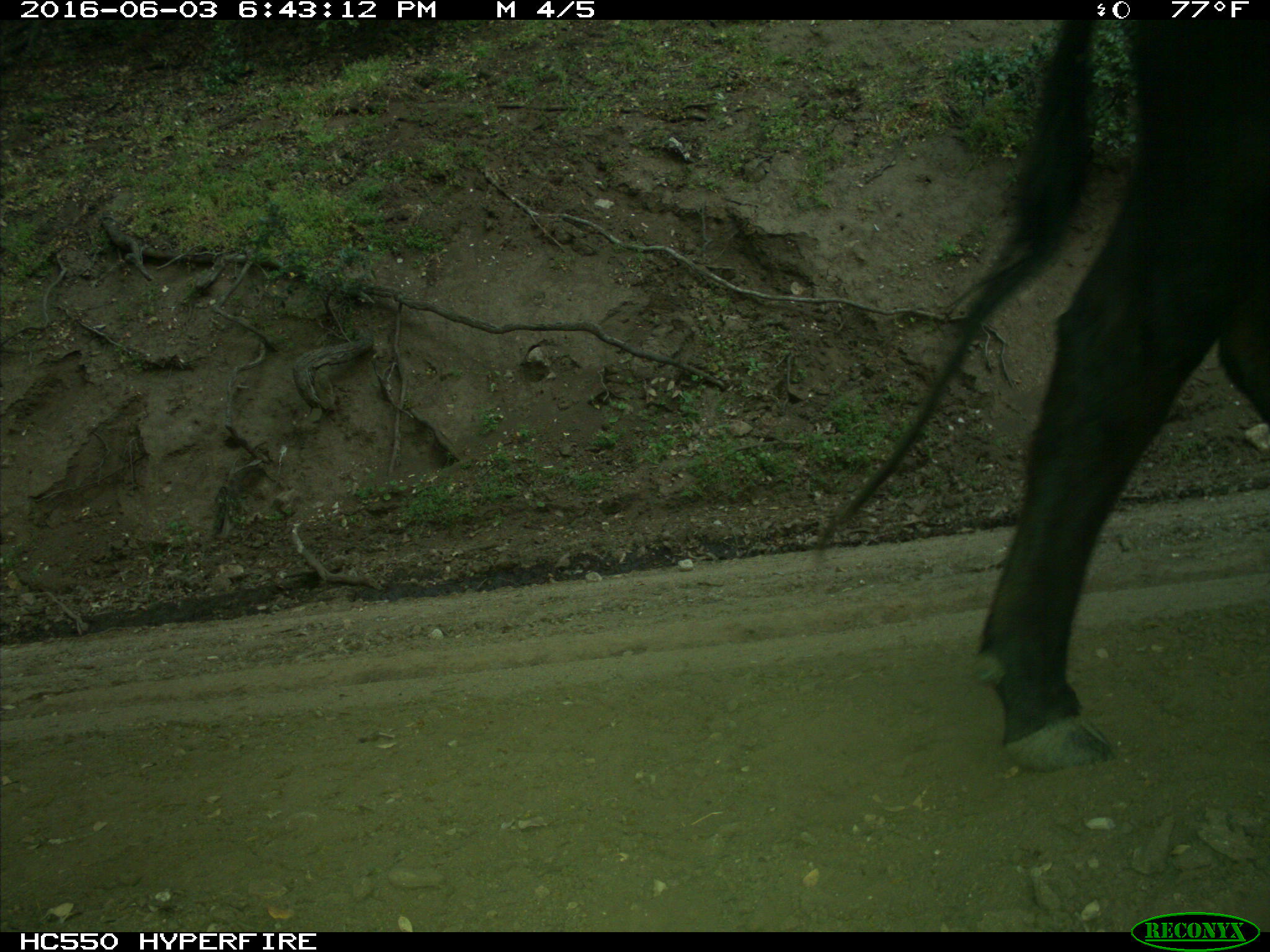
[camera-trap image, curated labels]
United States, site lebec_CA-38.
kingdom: Animalia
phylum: Chordata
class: Mammalia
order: Artiodactyla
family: Bovidae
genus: Bos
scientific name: Bos taurus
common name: domestic cow